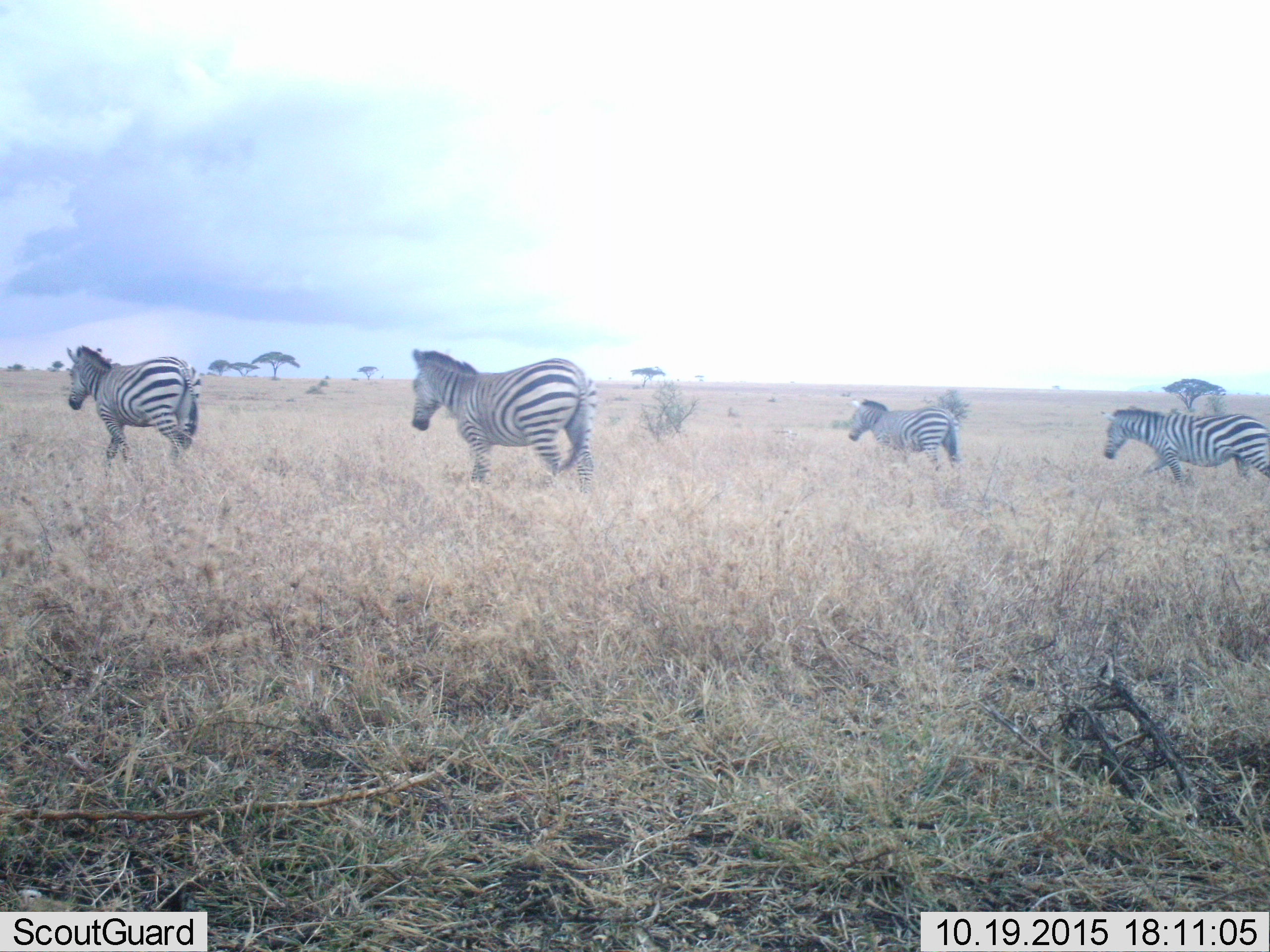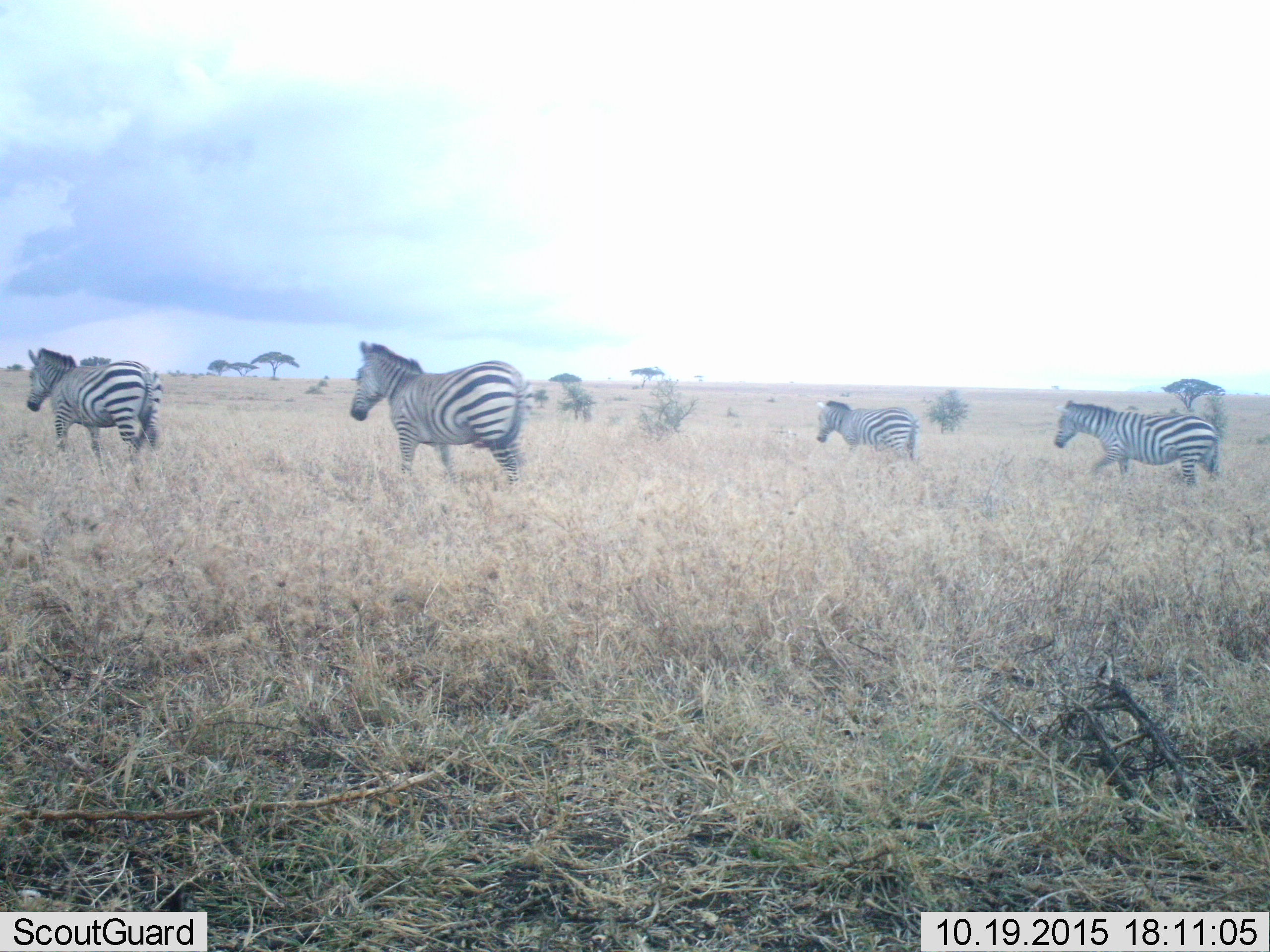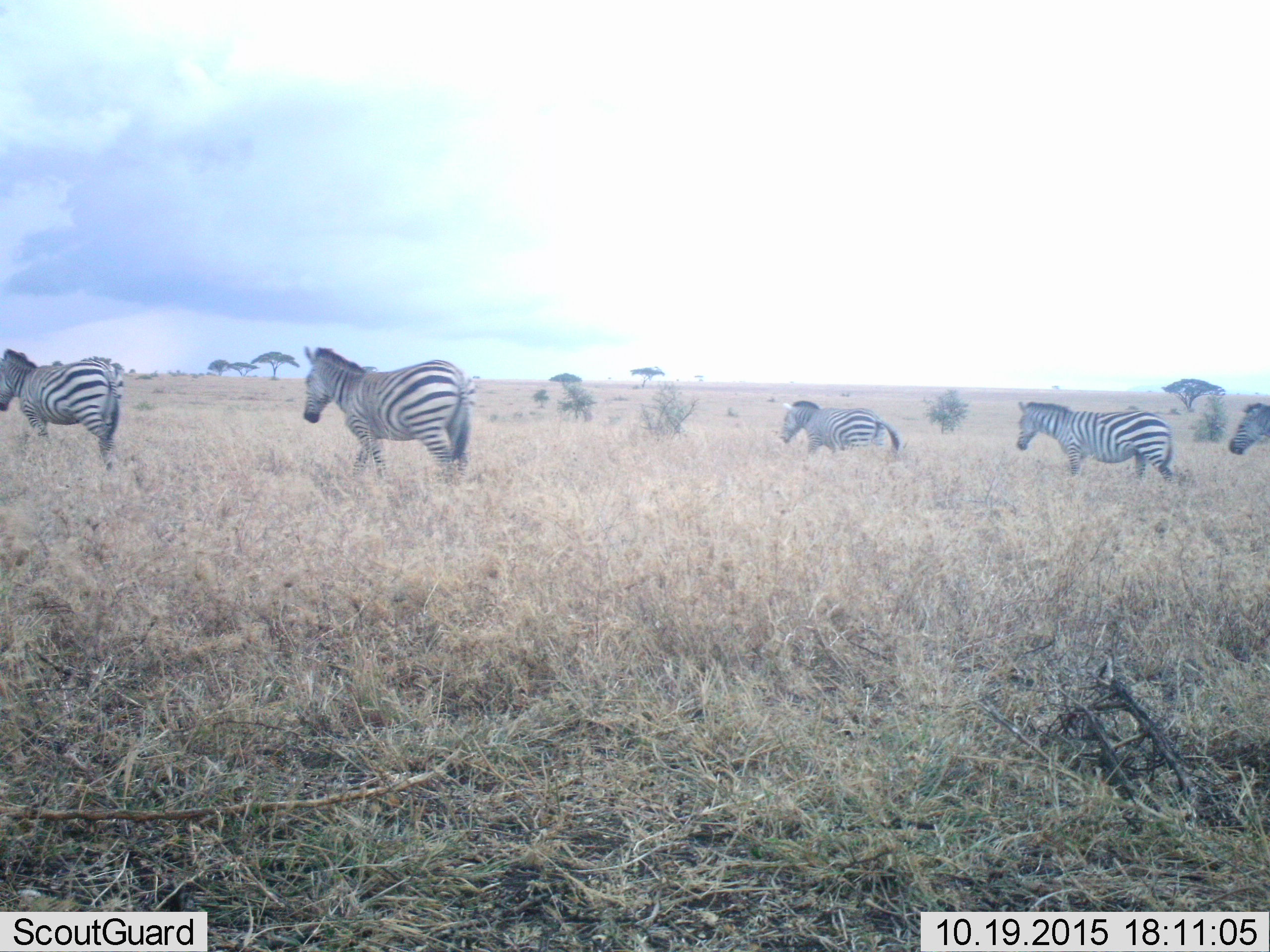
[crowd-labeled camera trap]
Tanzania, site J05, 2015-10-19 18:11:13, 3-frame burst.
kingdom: Animalia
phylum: Chordata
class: Mammalia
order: Perissodactyla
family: Equidae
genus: Equus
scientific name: Equus quagga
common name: plains zebra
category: zebra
Zebra (plains zebra) (Equus quagga), count 4. Behavior (volunteer vote fractions): standing 10%, resting 0%, moving 90%, interacting 0%. Young present (vote fraction): 0%. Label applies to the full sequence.